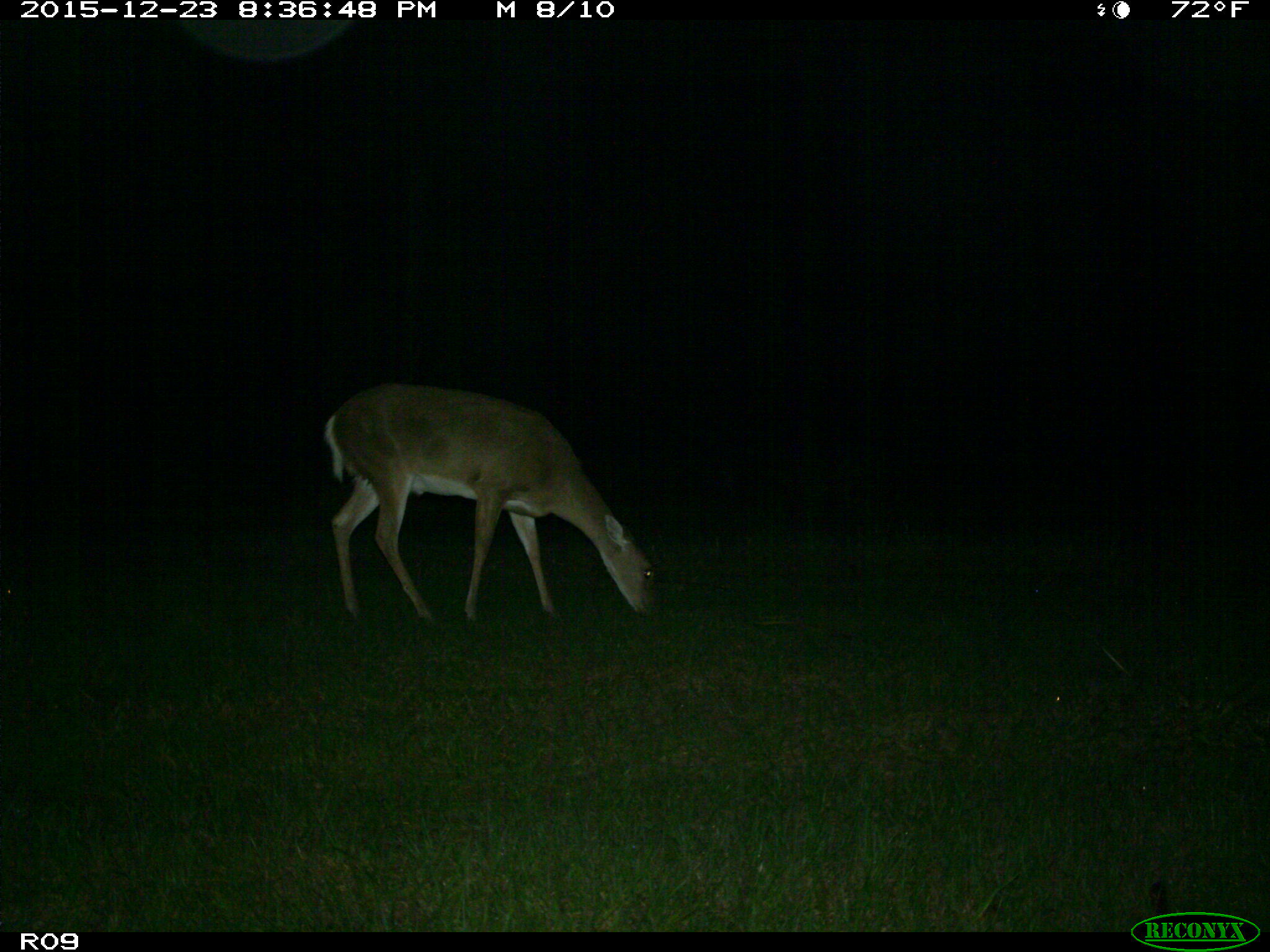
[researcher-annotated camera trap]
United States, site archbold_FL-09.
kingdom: Animalia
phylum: Chordata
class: Mammalia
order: Artiodactyla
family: Cervidae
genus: Odocoileus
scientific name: Odocoileus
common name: deer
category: unidentified deer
Unidentified deer (deer) (Odocoileus).